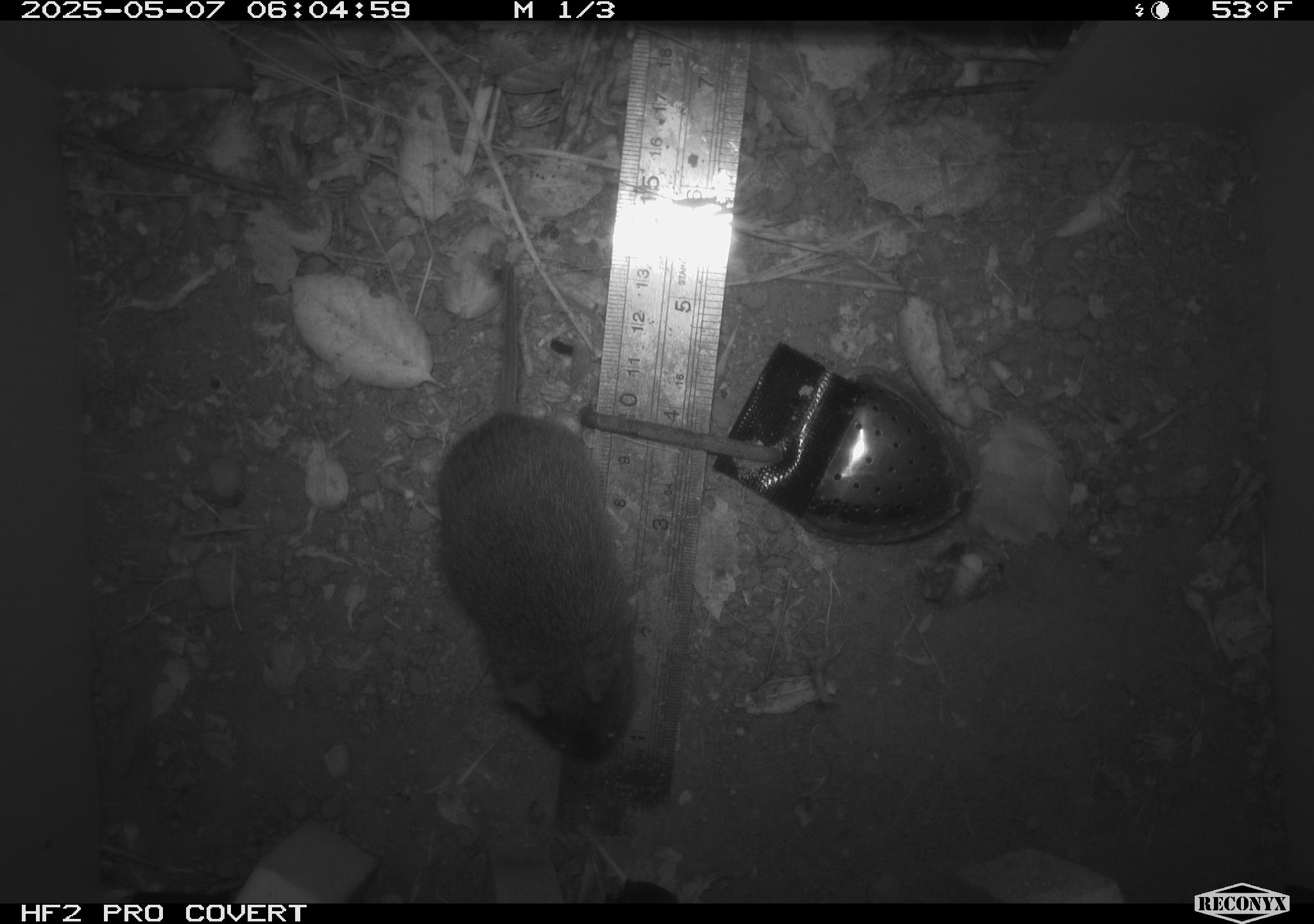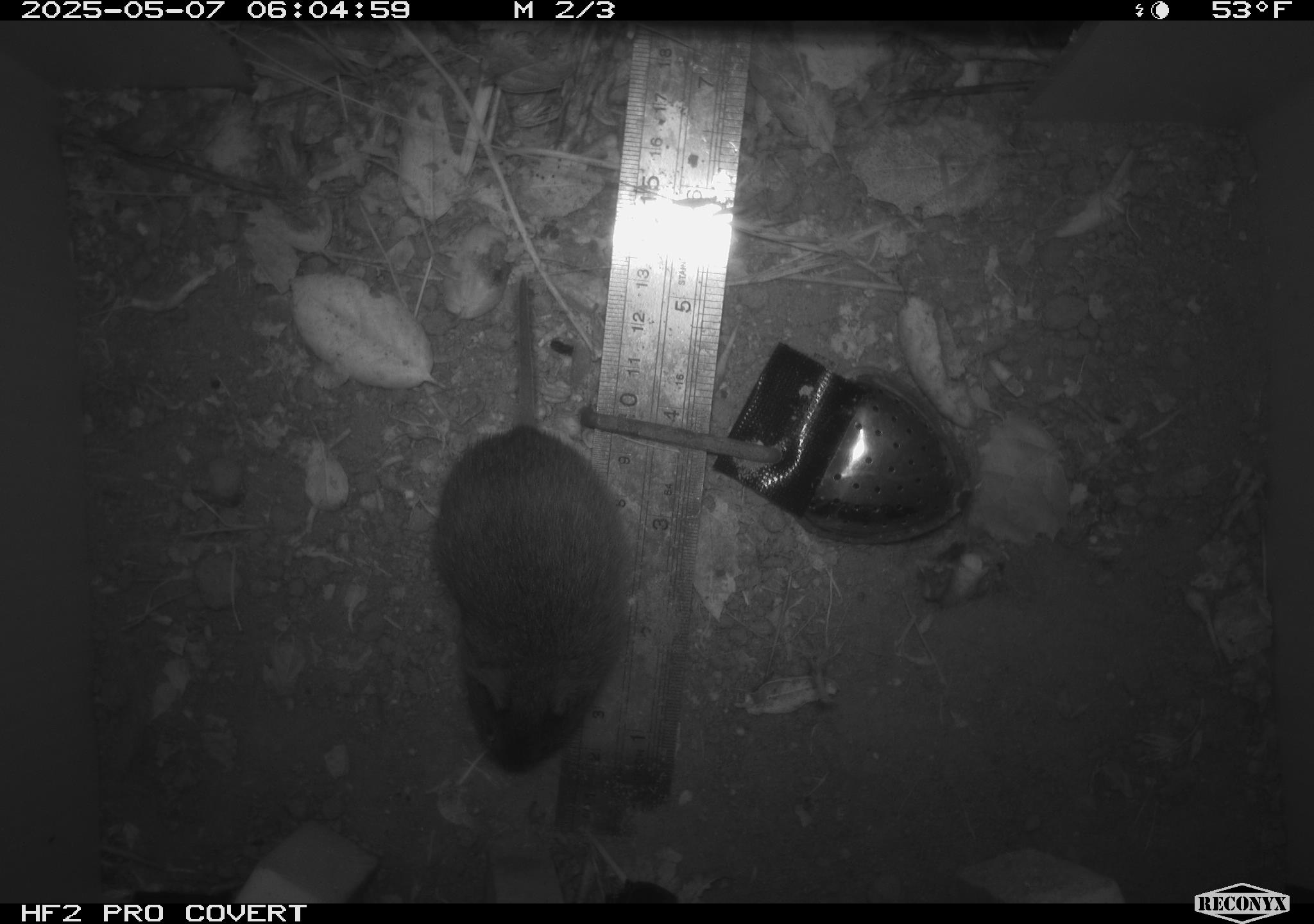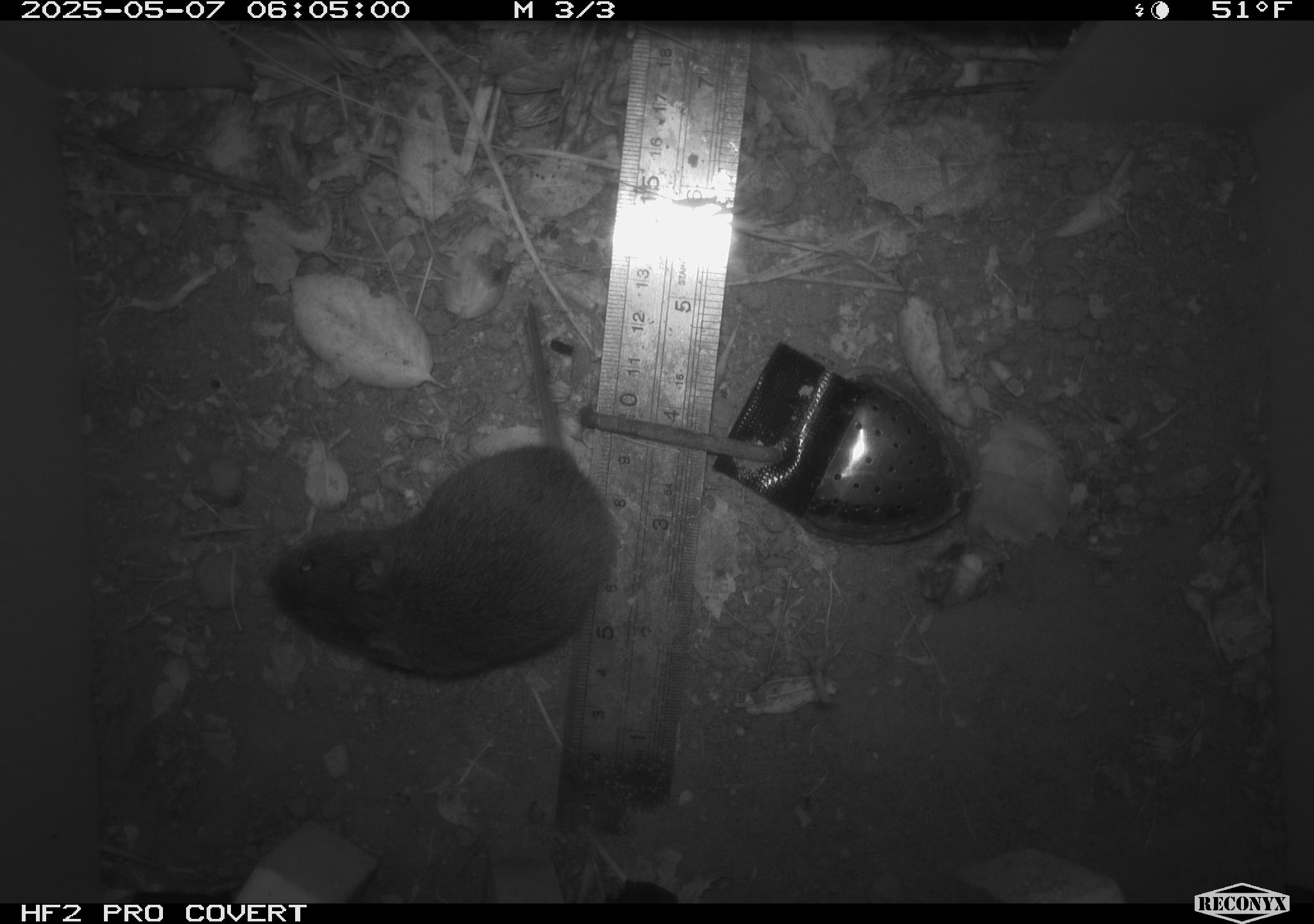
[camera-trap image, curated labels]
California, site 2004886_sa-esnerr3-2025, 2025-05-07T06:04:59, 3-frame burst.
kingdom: Animalia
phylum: Chordata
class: Mammalia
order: Rodentia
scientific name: Rodentia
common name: rodent